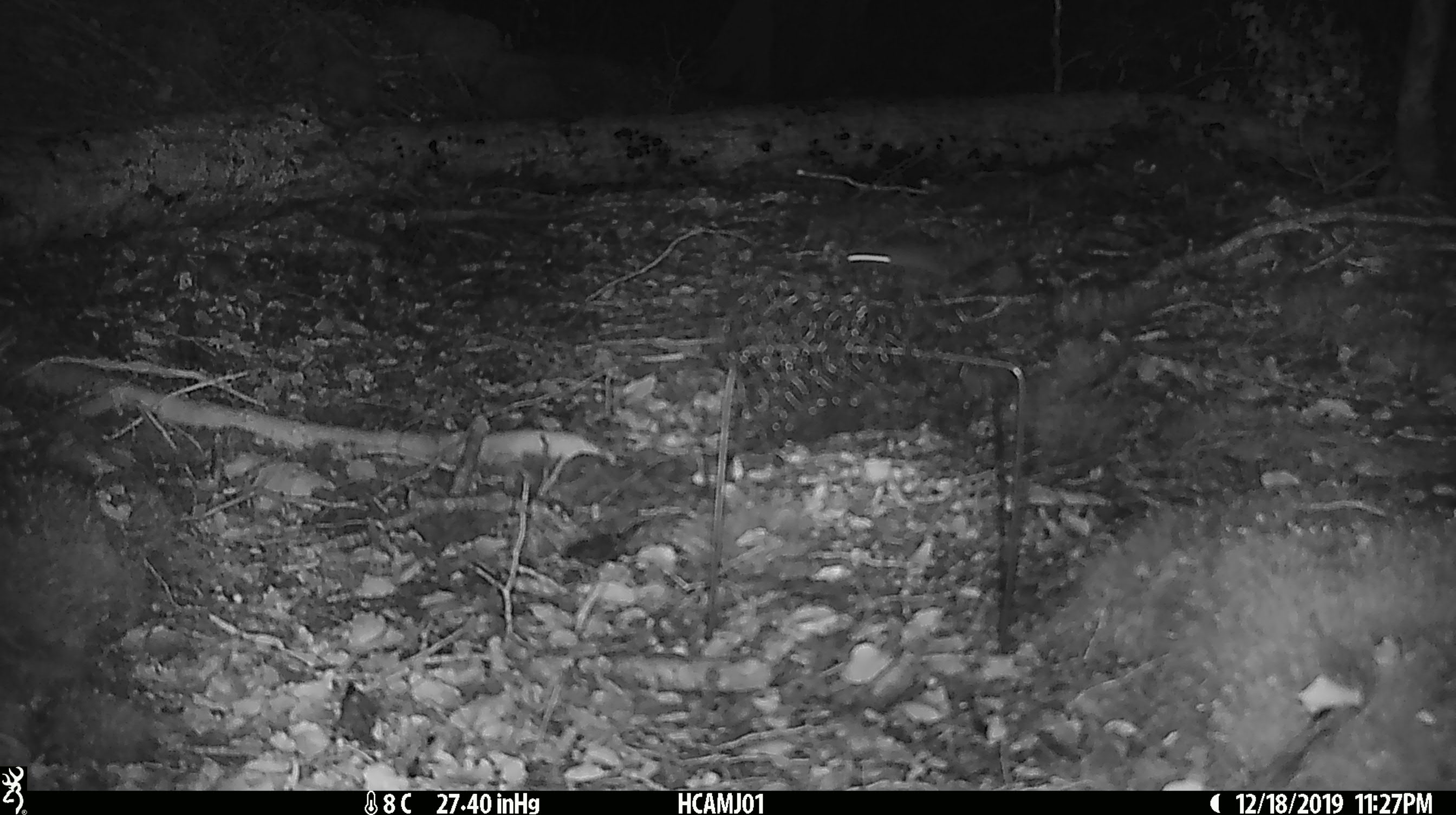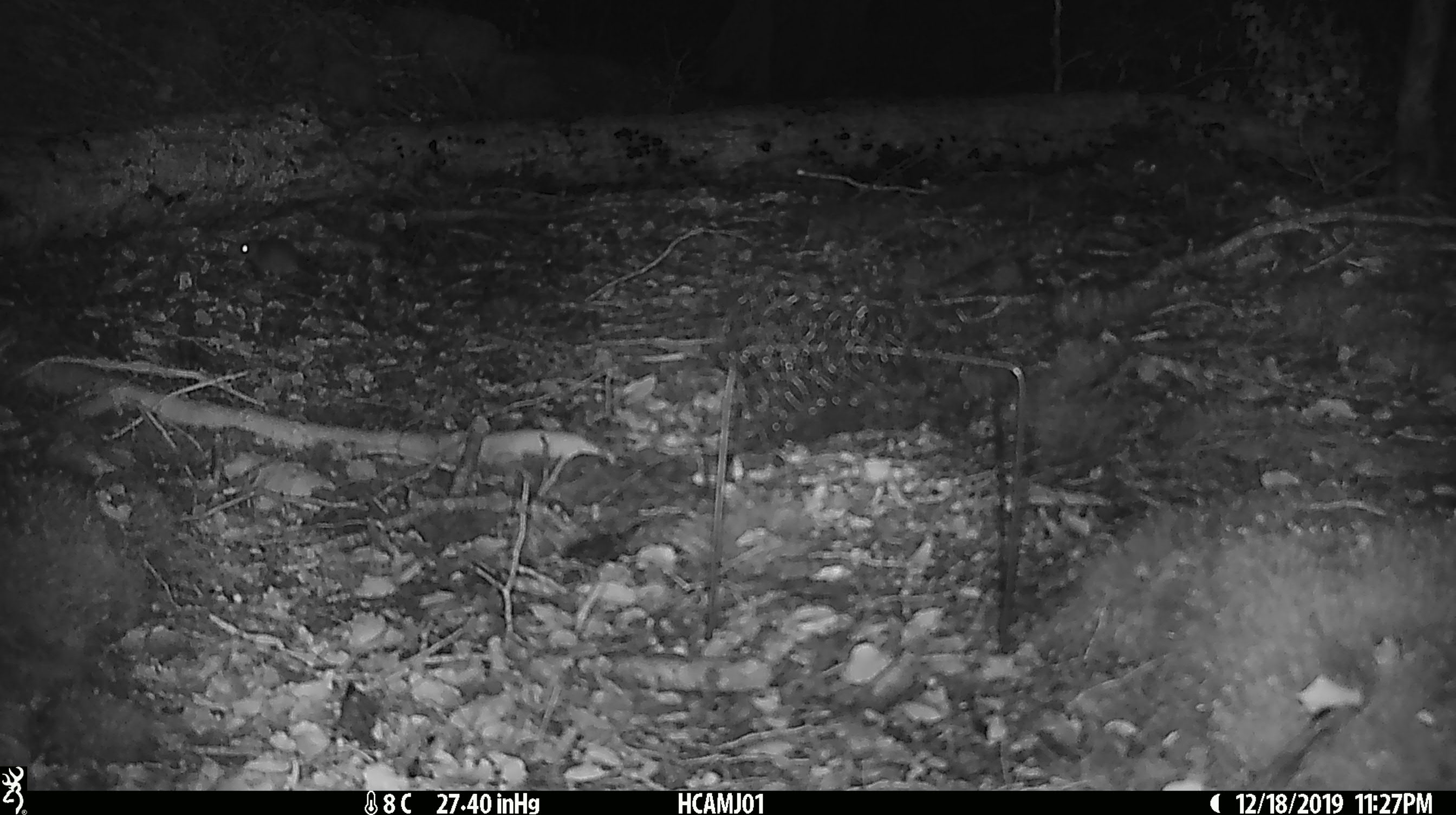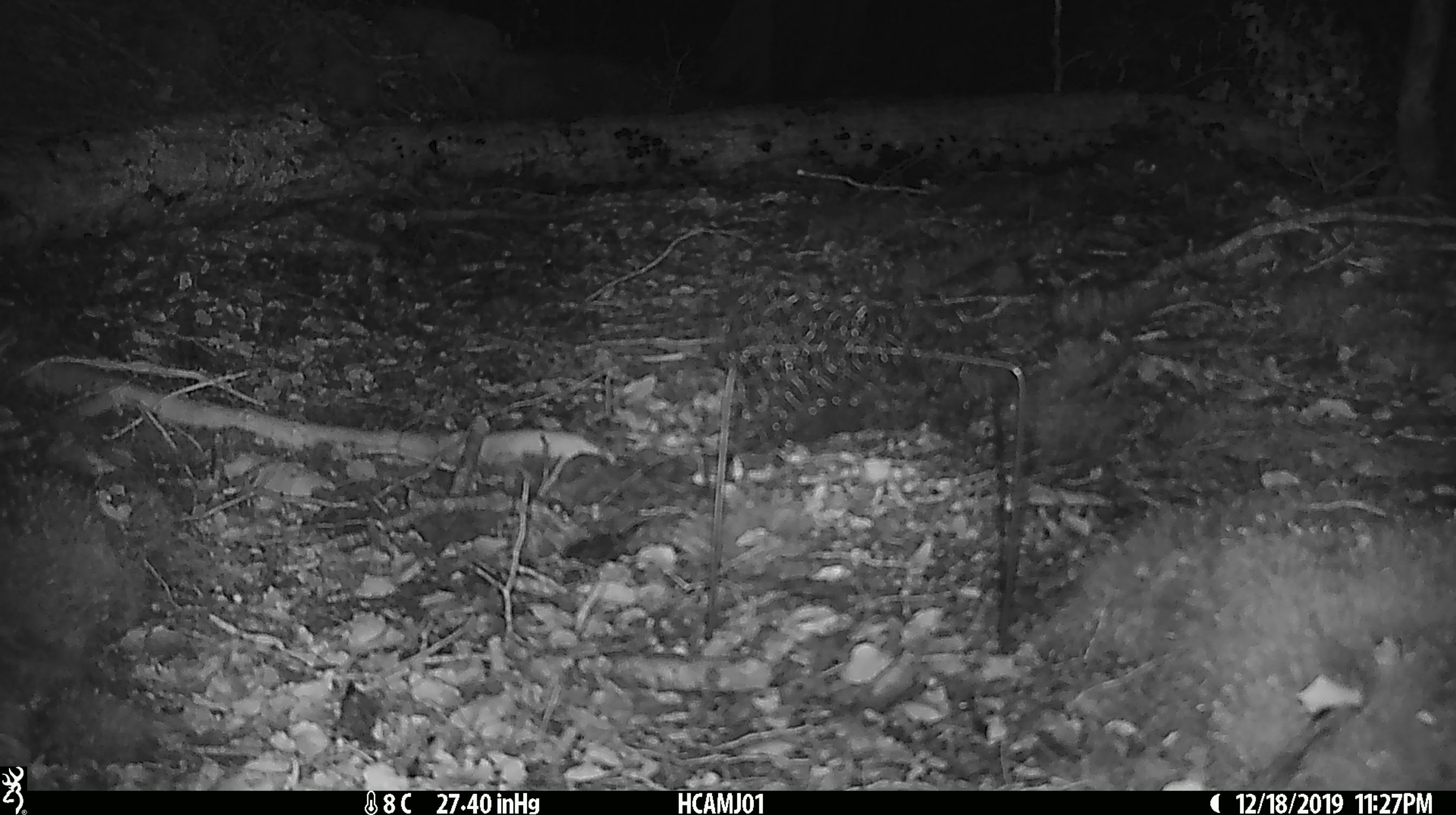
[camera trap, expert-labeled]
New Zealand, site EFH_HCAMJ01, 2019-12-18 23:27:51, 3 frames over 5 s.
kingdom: Animalia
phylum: Chordata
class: Mammalia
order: Rodentia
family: Muridae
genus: Mus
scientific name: Mus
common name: mouse